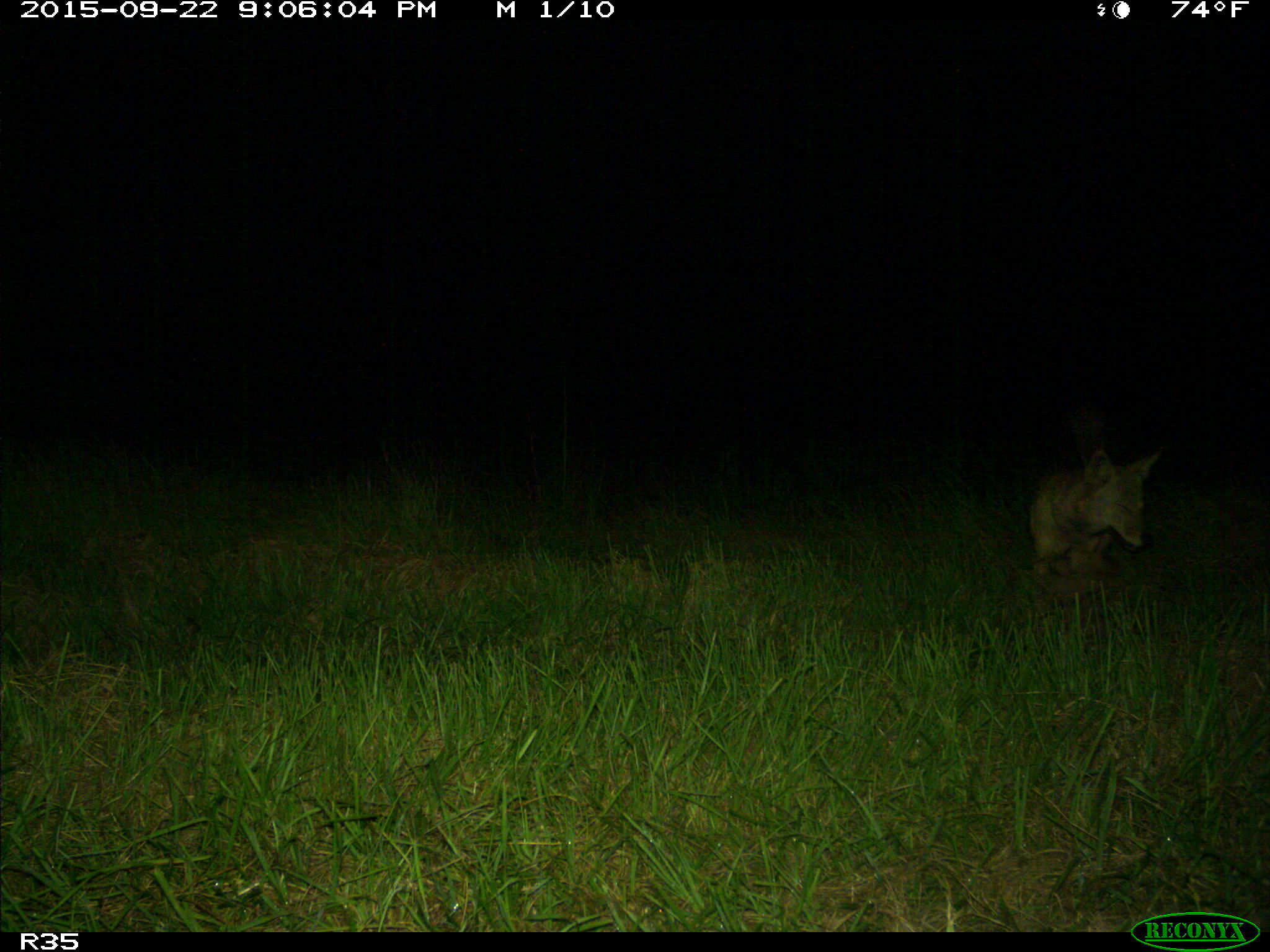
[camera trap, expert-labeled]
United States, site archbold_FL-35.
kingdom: Animalia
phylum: Chordata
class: Mammalia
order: Carnivora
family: Canidae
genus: Canis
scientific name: Canis latrans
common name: coyote